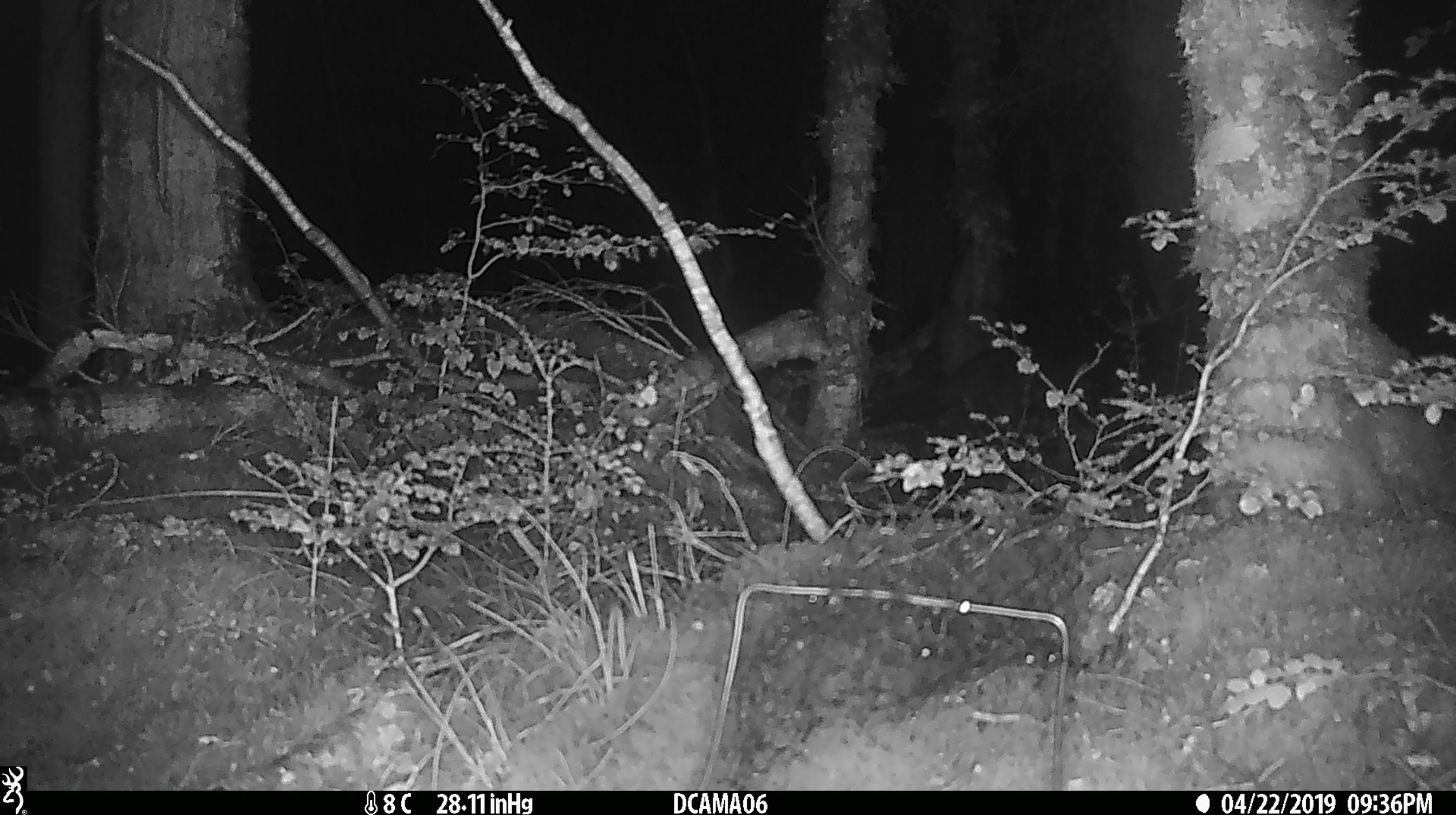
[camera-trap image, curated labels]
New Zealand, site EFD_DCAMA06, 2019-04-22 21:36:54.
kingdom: Animalia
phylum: Chordata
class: Mammalia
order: Diprotodontia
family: Phalangeridae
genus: Trichosurus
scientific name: Trichosurus vulpecula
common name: common brushtail possum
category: possum